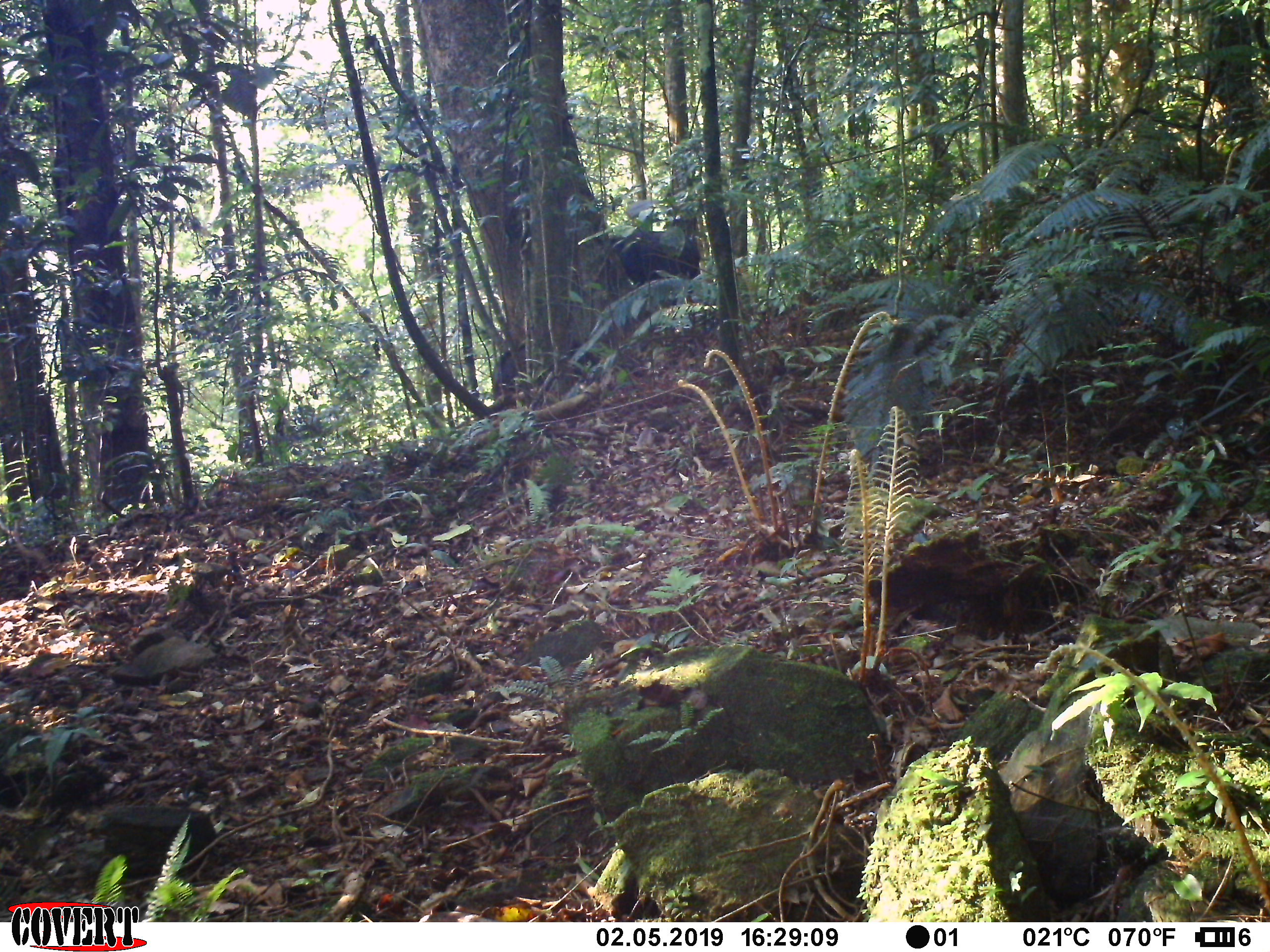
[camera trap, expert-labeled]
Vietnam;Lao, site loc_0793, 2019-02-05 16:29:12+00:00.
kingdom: Animalia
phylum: Chordata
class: Mammalia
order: Artiodactyla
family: Bovidae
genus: Capricornis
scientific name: Capricornis sumatraensis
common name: chinese serow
Chinese serow (Capricornis sumatraensis). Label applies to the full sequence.